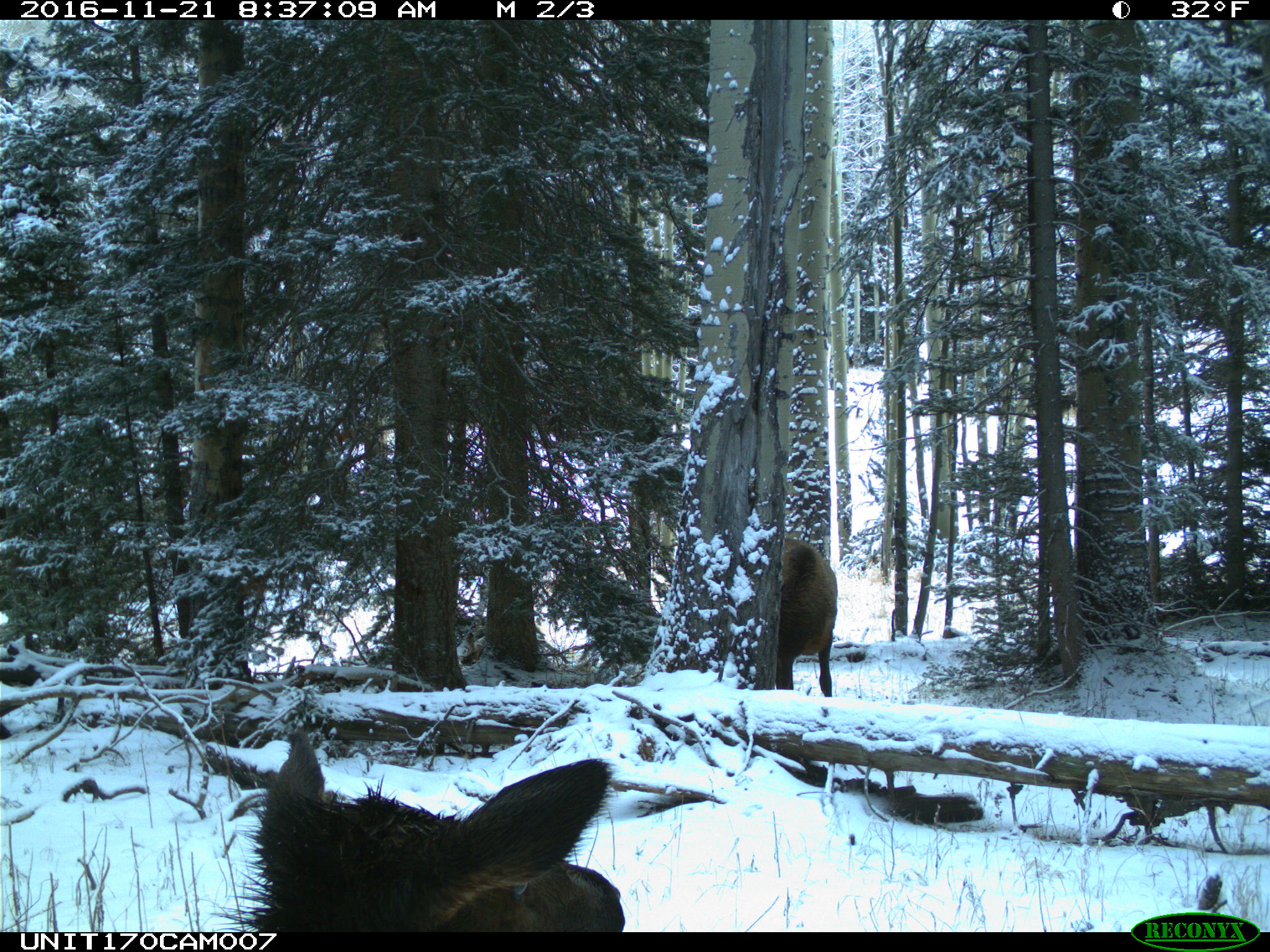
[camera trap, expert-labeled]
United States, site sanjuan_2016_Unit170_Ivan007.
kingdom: Animalia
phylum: Chordata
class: Mammalia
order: Artiodactyla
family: Cervidae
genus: Cervus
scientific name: Cervus elaphus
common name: red deer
Cervus elaphus (red deer).